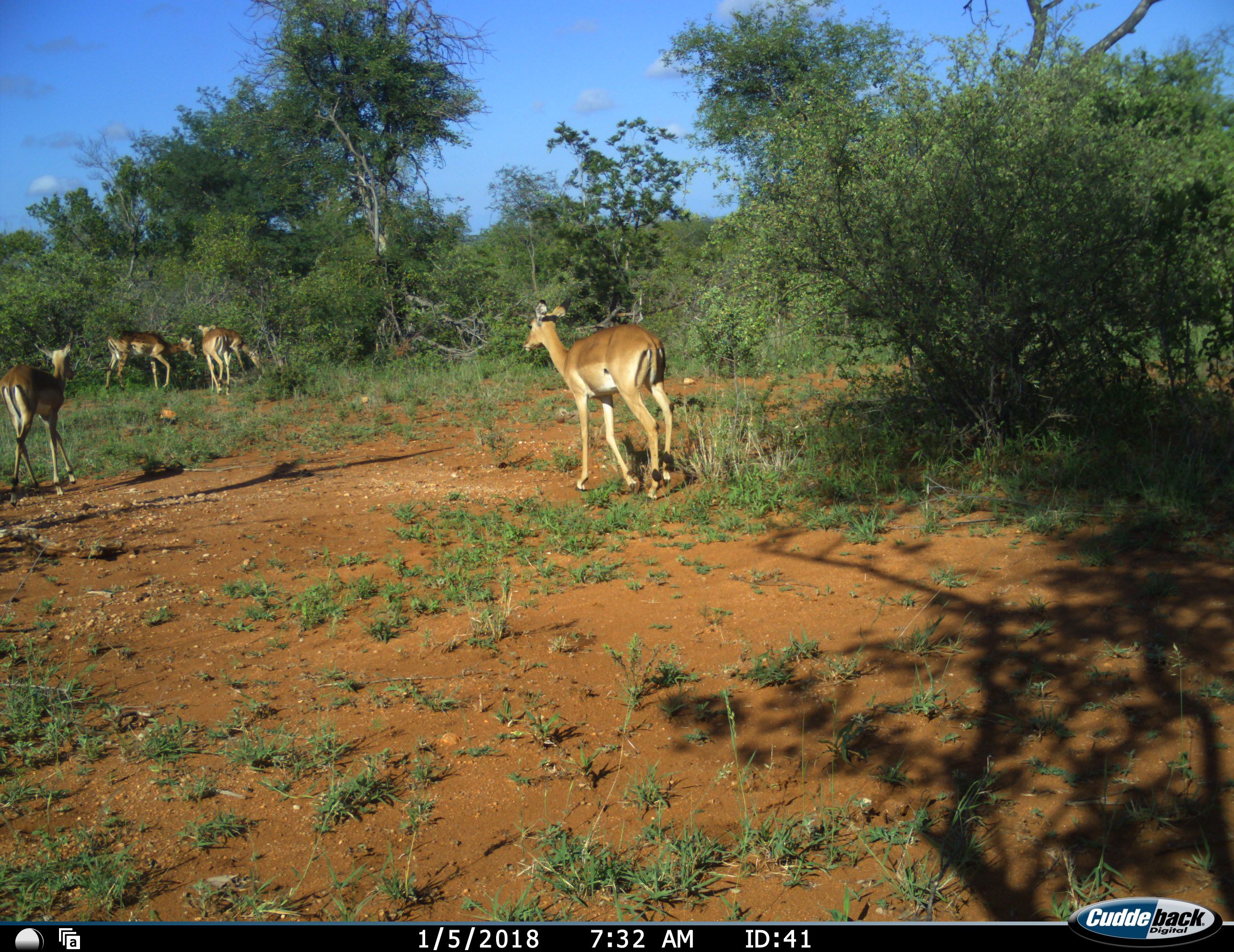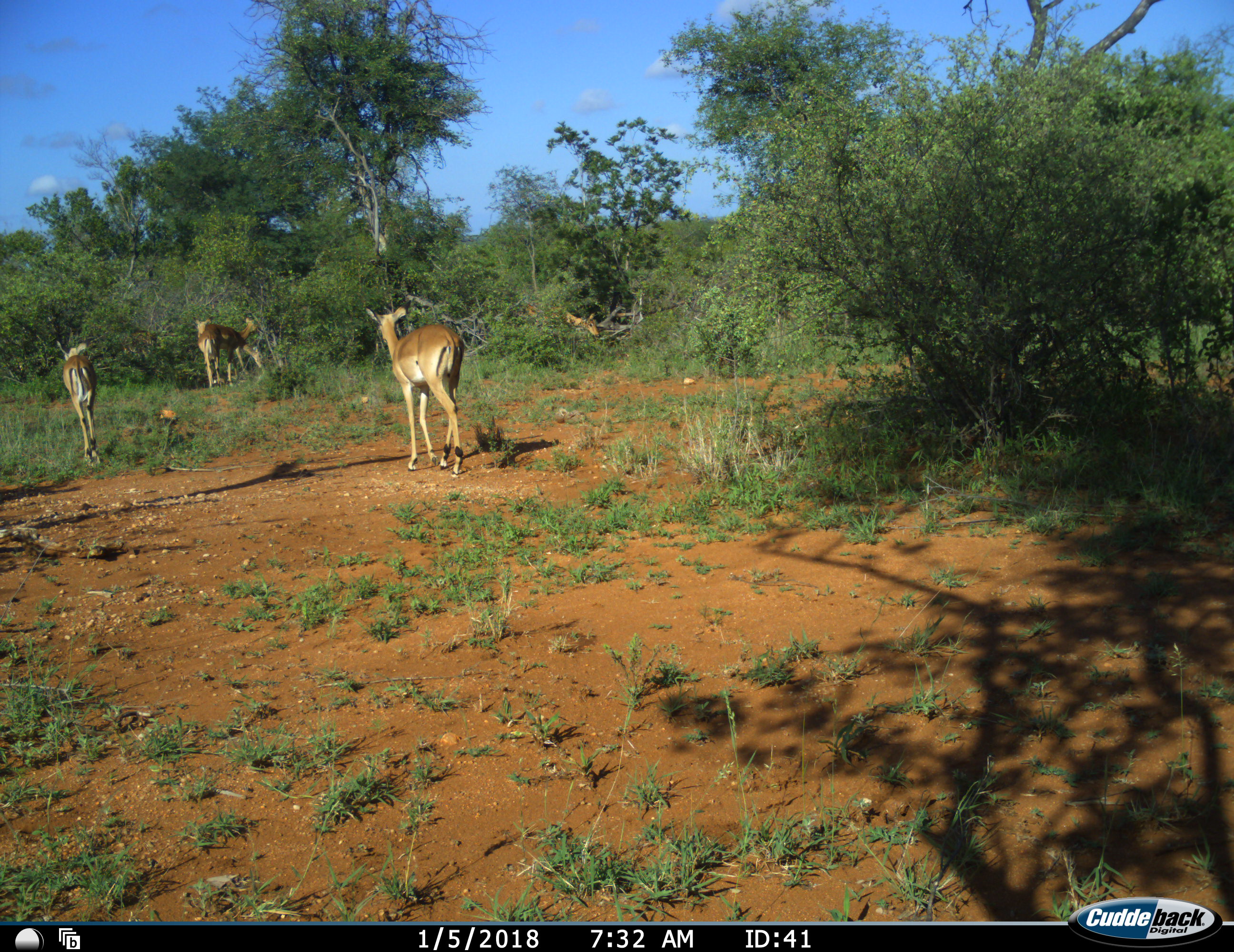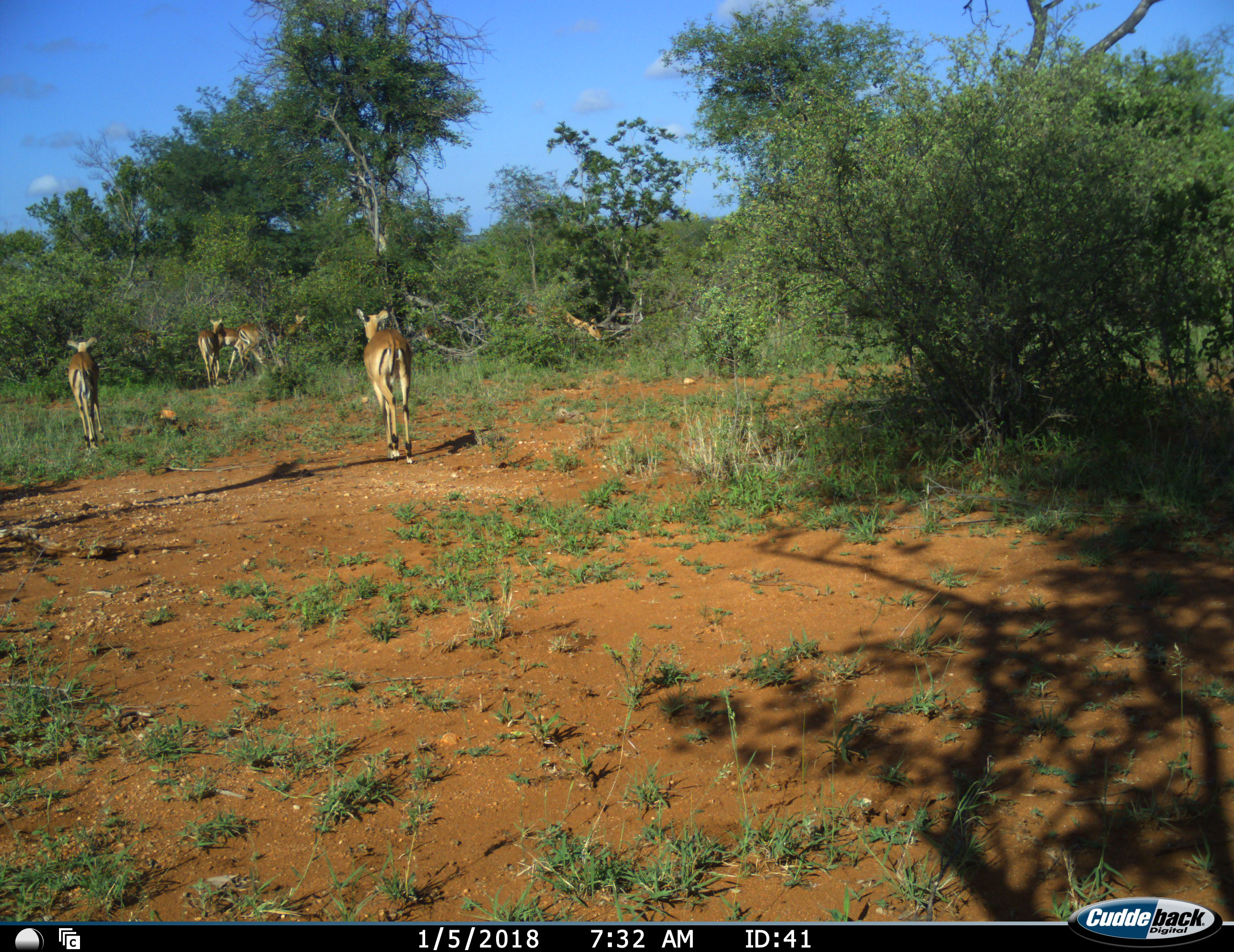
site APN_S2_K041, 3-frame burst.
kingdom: Animalia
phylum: Chordata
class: Mammalia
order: Artiodactyla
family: Bovidae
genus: Aepyceros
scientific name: Aepyceros melampus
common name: impala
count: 5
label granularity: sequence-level